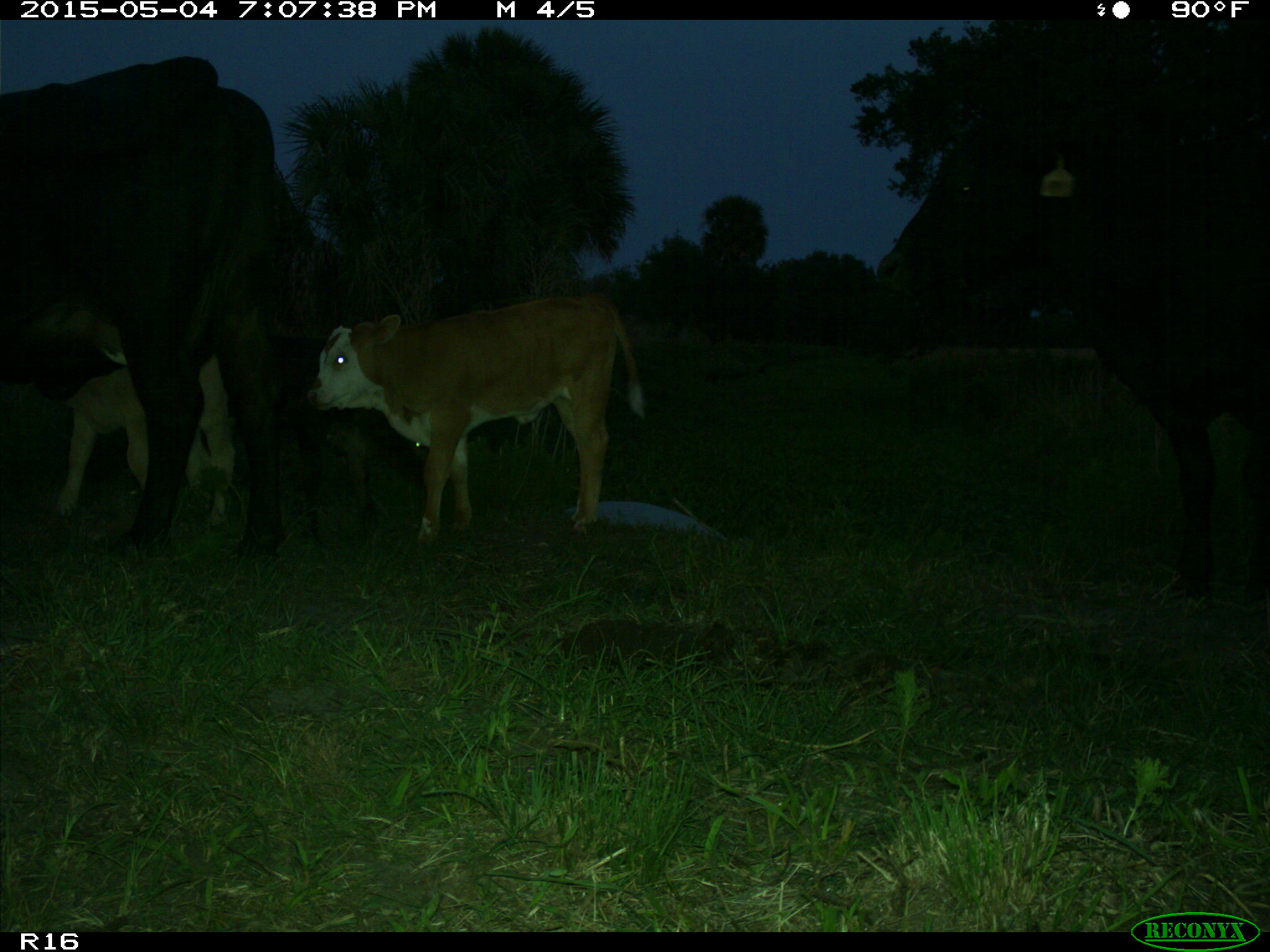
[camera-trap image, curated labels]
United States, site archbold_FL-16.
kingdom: Animalia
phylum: Chordata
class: Mammalia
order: Artiodactyla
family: Bovidae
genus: Bos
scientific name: Bos taurus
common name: domestic cow